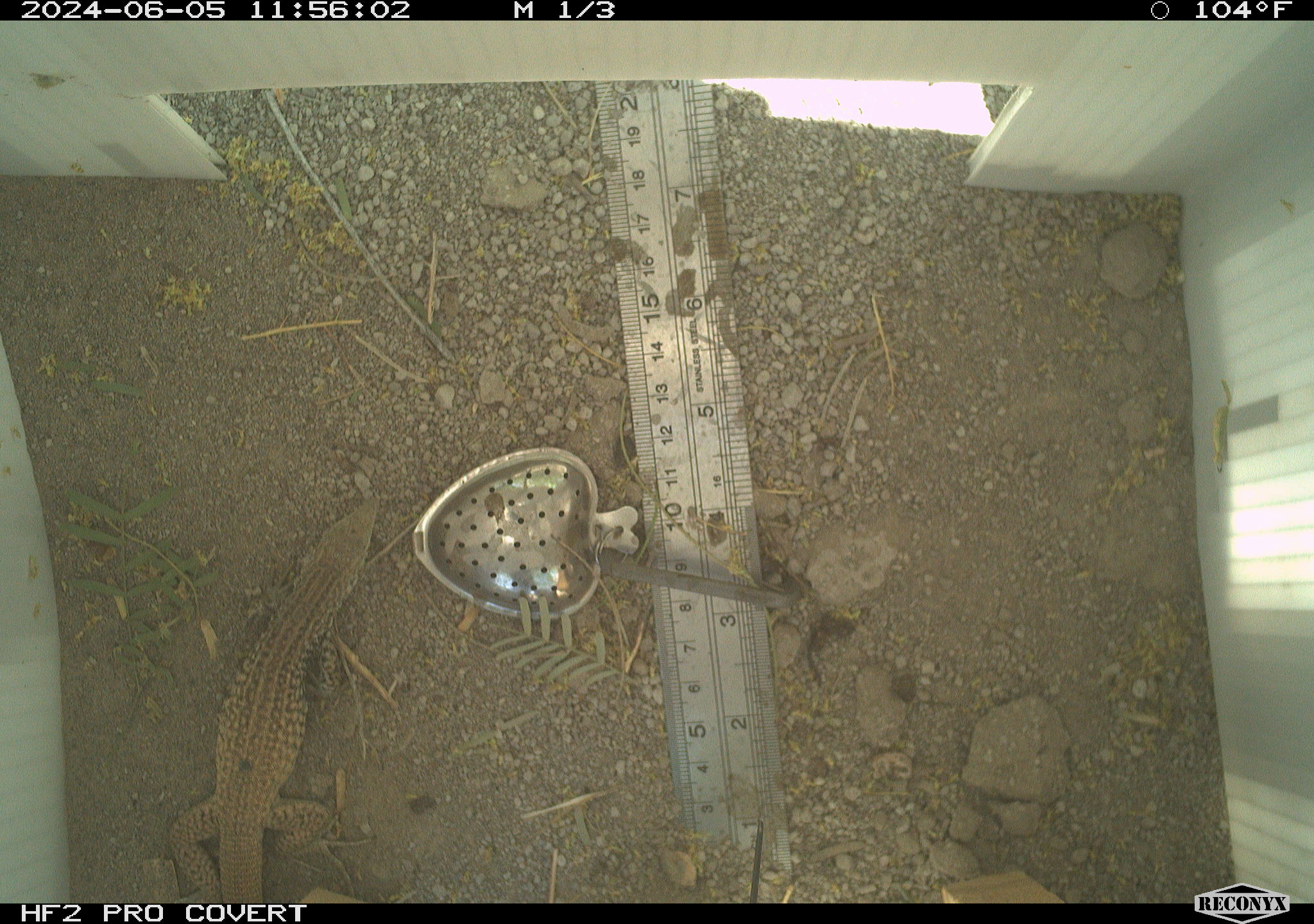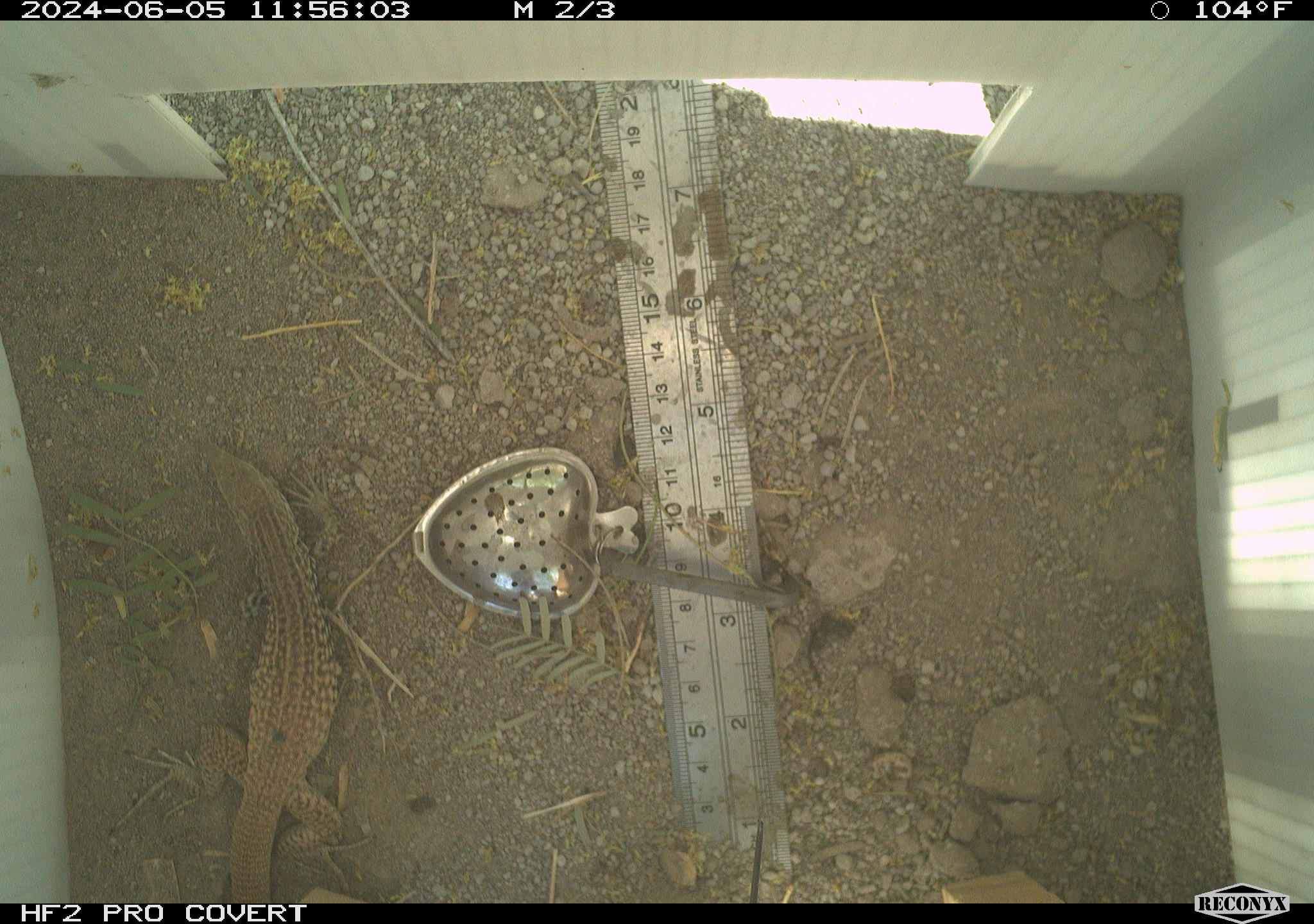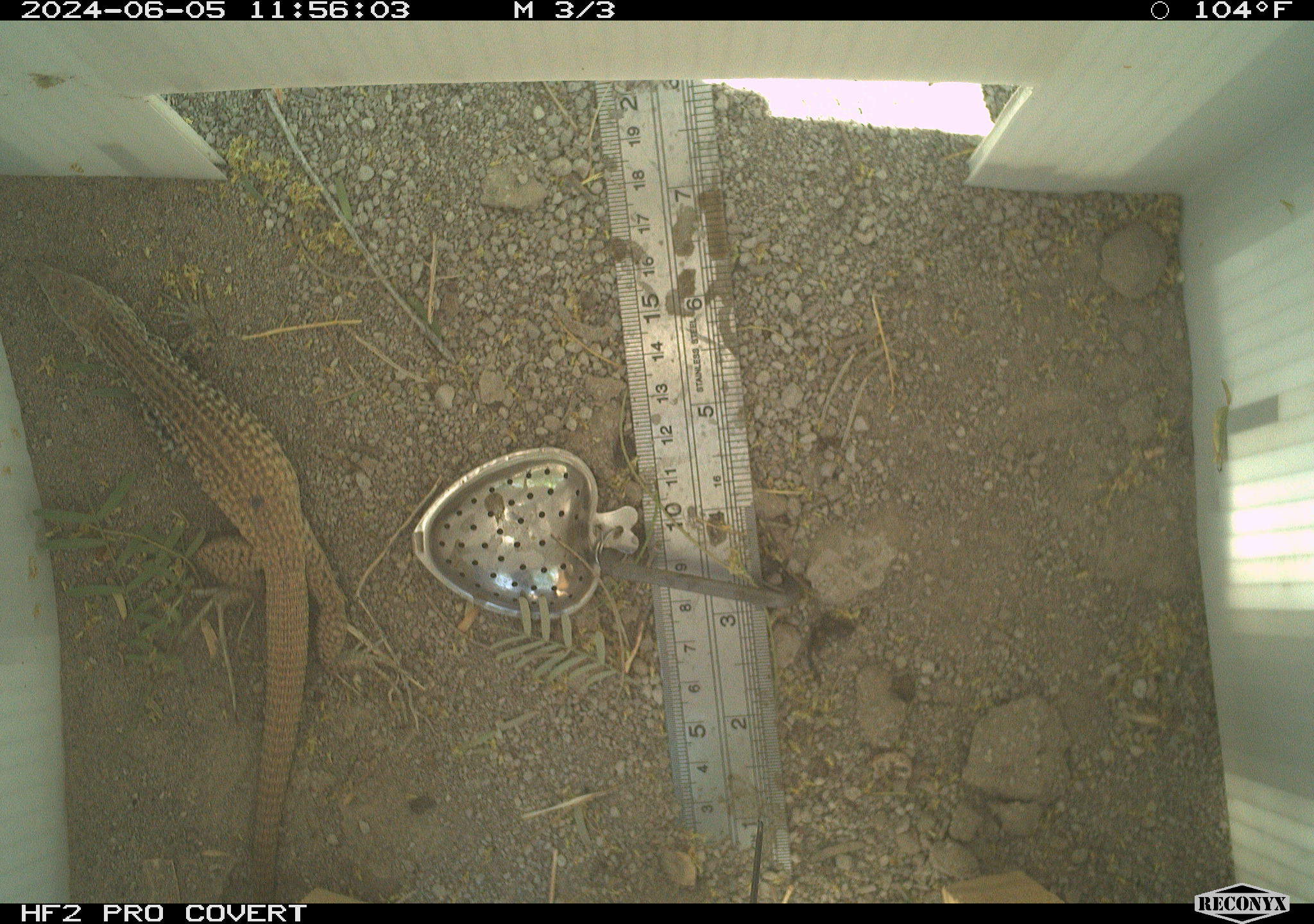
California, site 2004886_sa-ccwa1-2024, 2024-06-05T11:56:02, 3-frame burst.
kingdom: Animalia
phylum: Chordata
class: Reptilia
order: Squamata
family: Teiidae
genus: Aspidoscelis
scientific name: Aspidoscelis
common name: whiptail lizards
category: aspidoscelis species